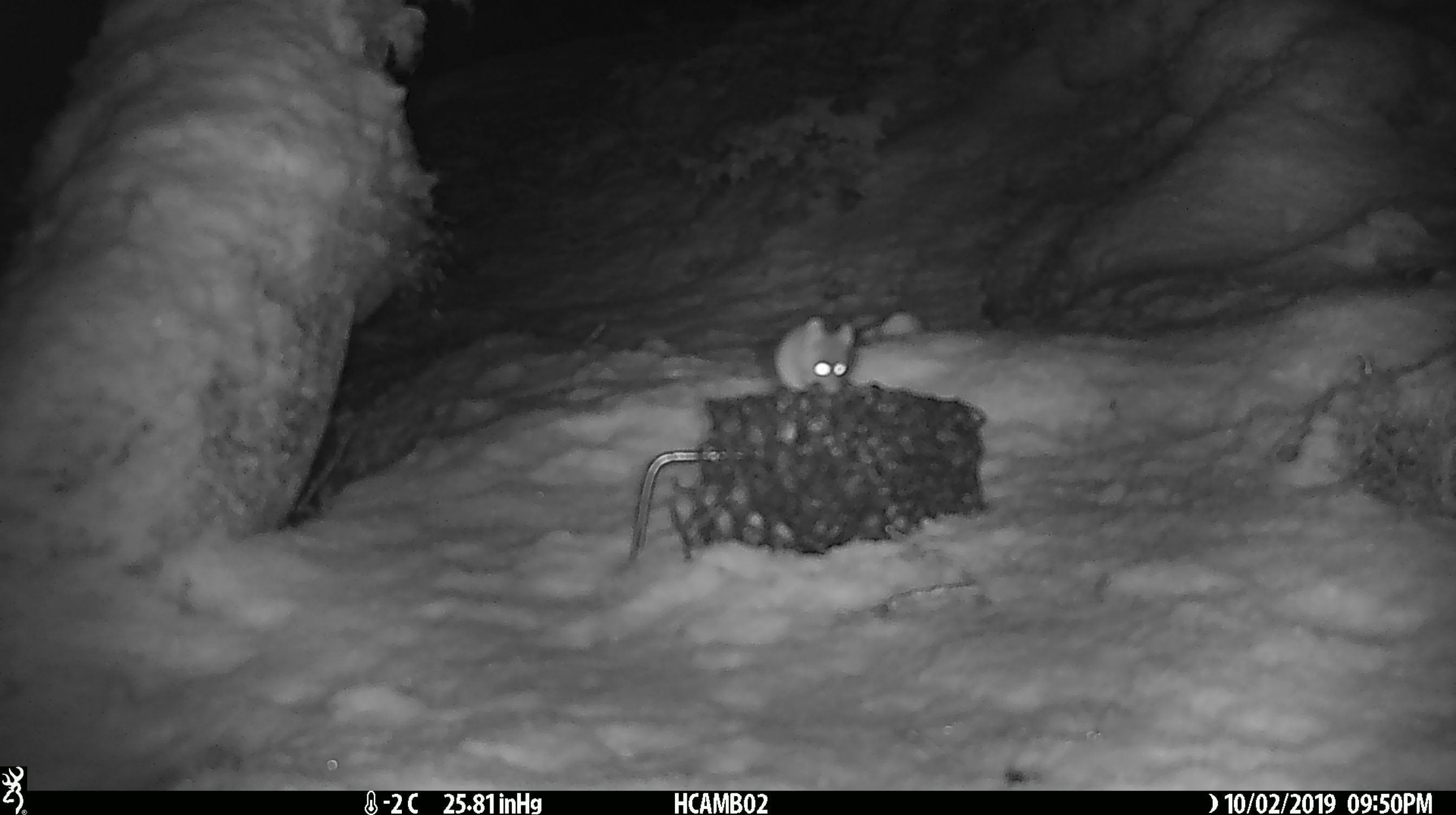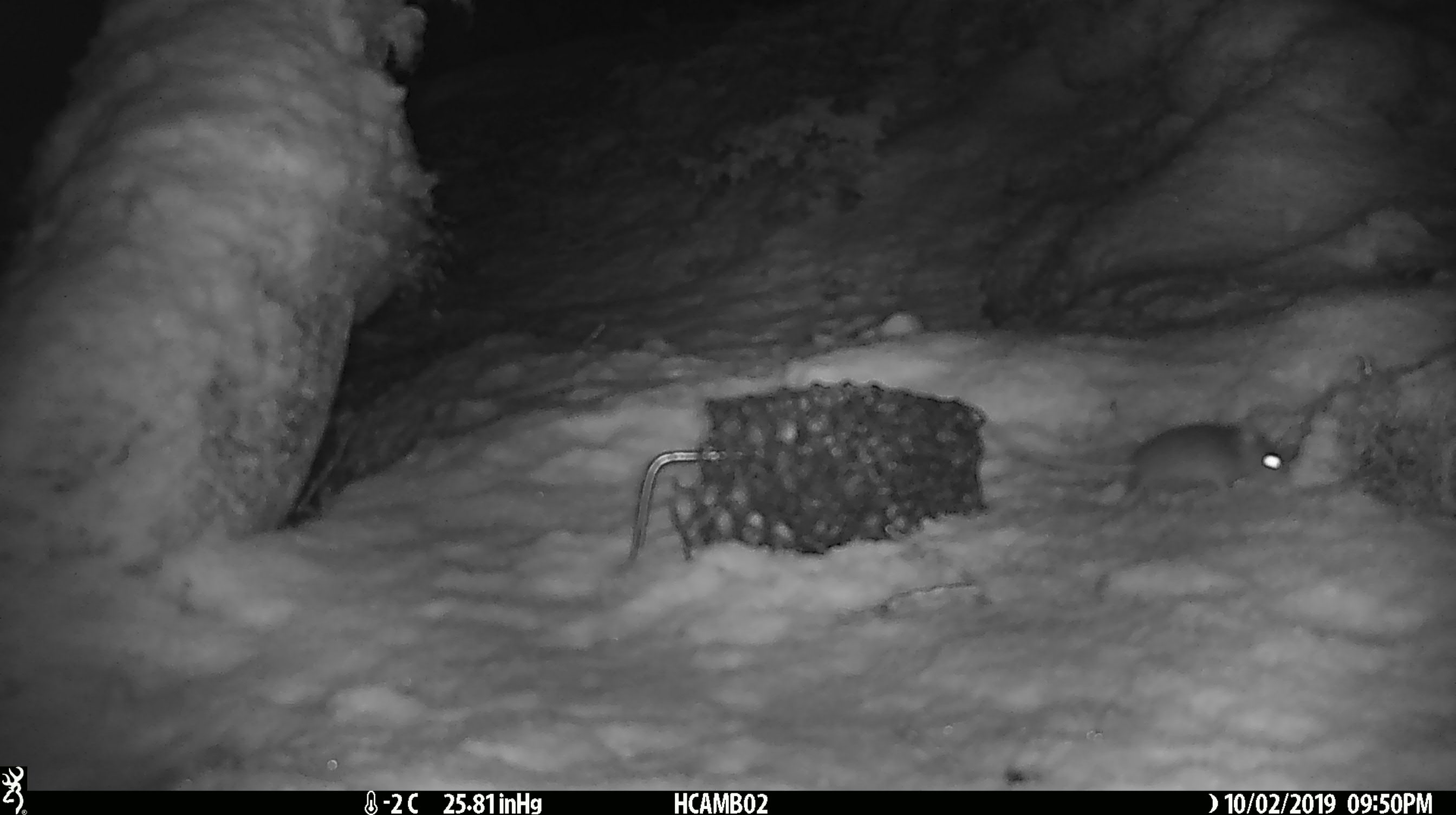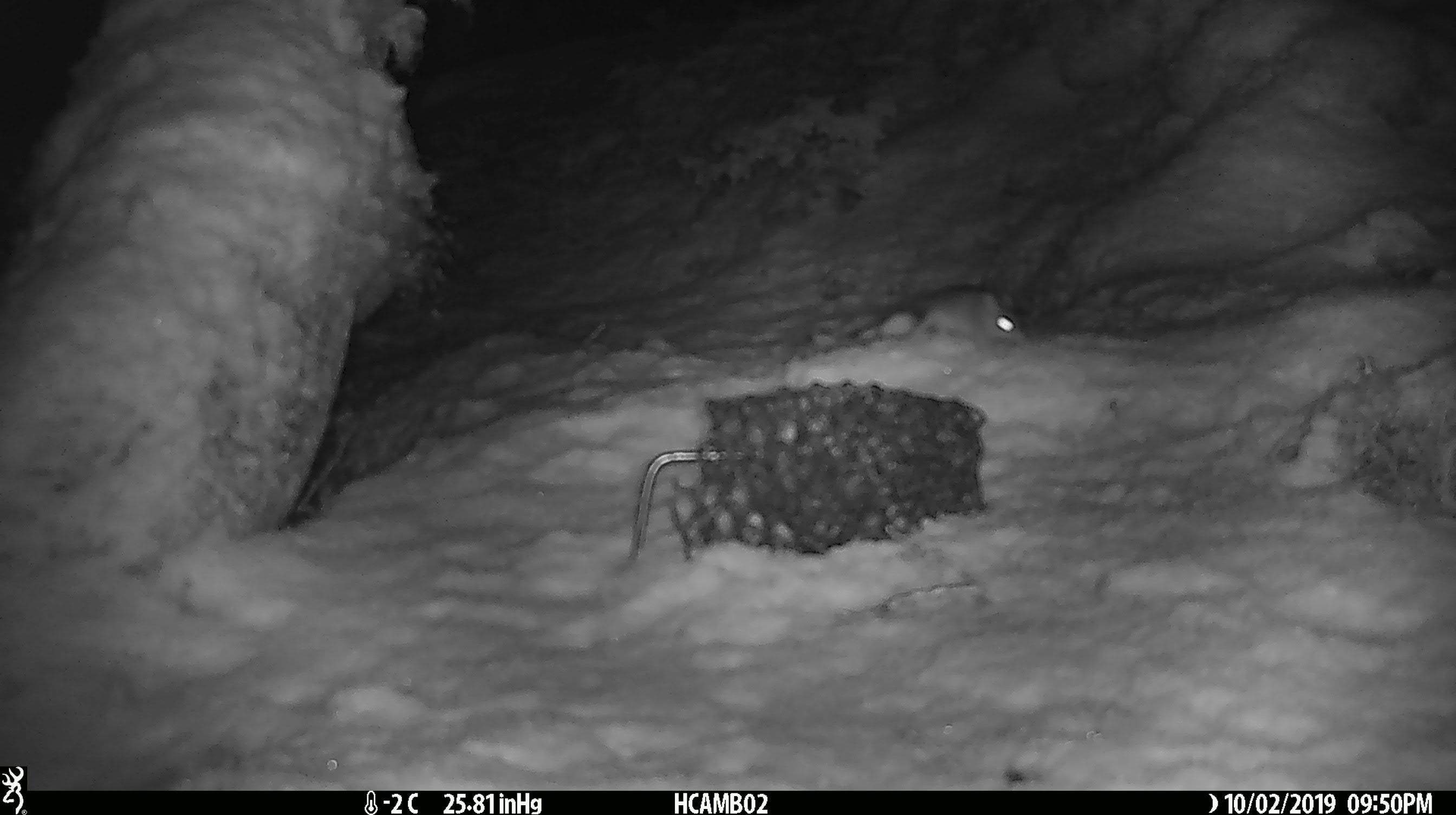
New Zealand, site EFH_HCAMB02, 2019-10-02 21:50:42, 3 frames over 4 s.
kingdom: Animalia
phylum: Chordata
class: Mammalia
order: Rodentia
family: Muridae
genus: Mus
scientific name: Mus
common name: mouse